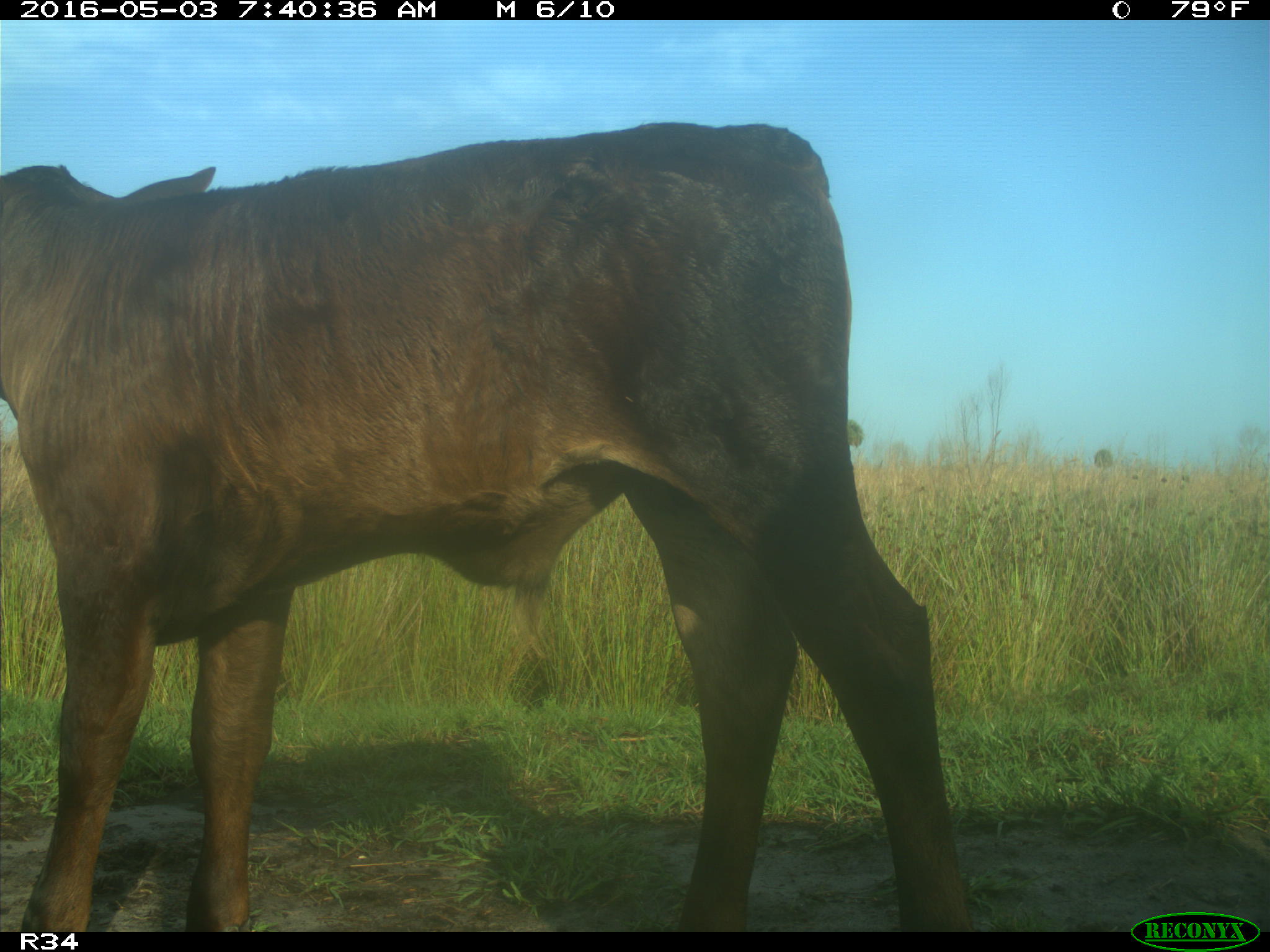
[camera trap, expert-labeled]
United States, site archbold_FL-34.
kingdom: Animalia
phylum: Chordata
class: Mammalia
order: Artiodactyla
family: Bovidae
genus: Bos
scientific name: Bos taurus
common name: domestic cow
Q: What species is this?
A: Bos taurus (domestic cow).